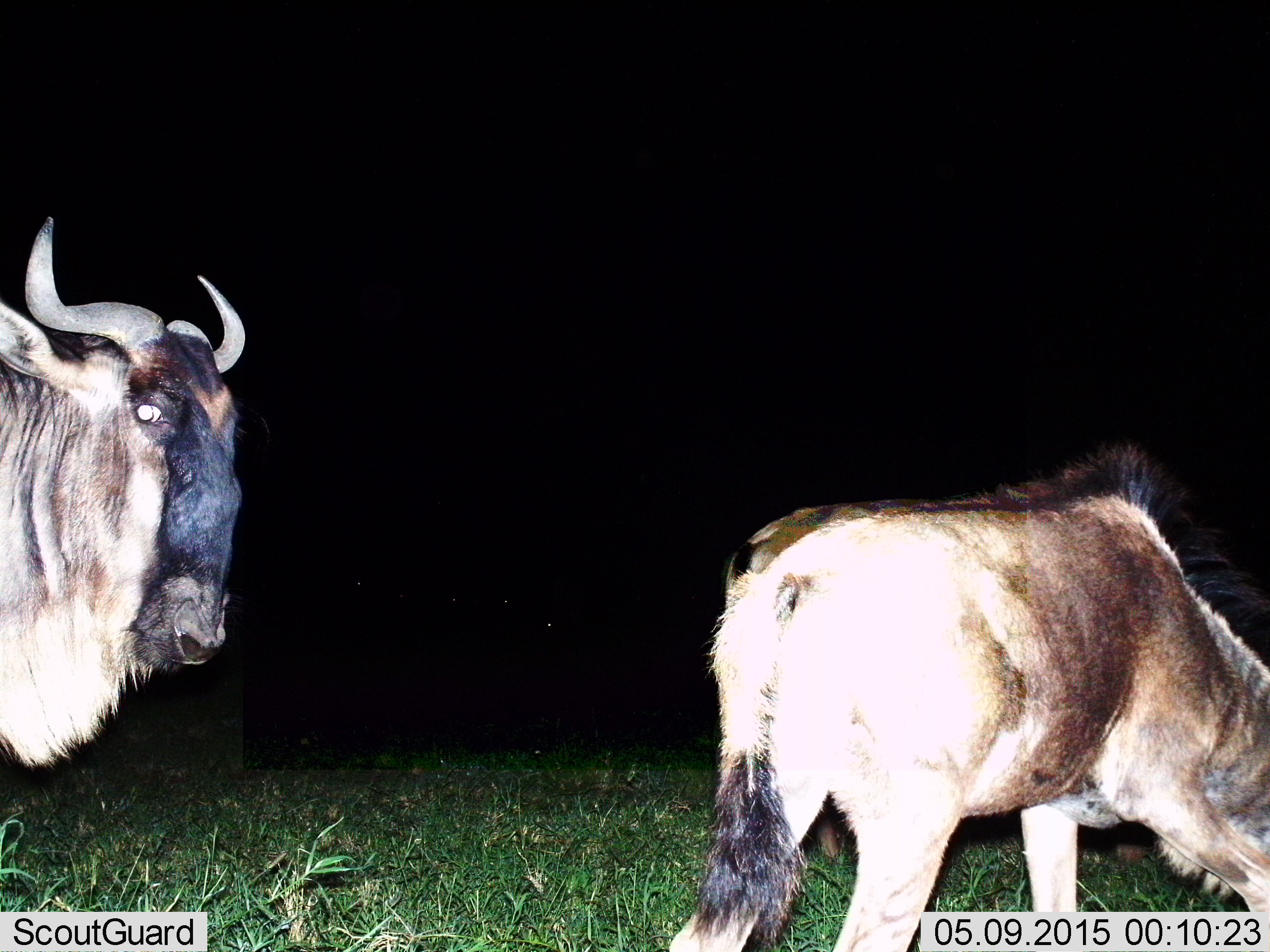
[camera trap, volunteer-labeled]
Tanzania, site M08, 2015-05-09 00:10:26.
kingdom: Animalia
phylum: Chordata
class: Mammalia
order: Artiodactyla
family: Bovidae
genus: Connochaetes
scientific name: Connochaetes taurinus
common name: blue wildebeest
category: wildebeest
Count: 2.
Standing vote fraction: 80%.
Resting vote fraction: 0%.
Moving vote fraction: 20%.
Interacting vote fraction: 0%.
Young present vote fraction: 10%.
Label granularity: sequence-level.